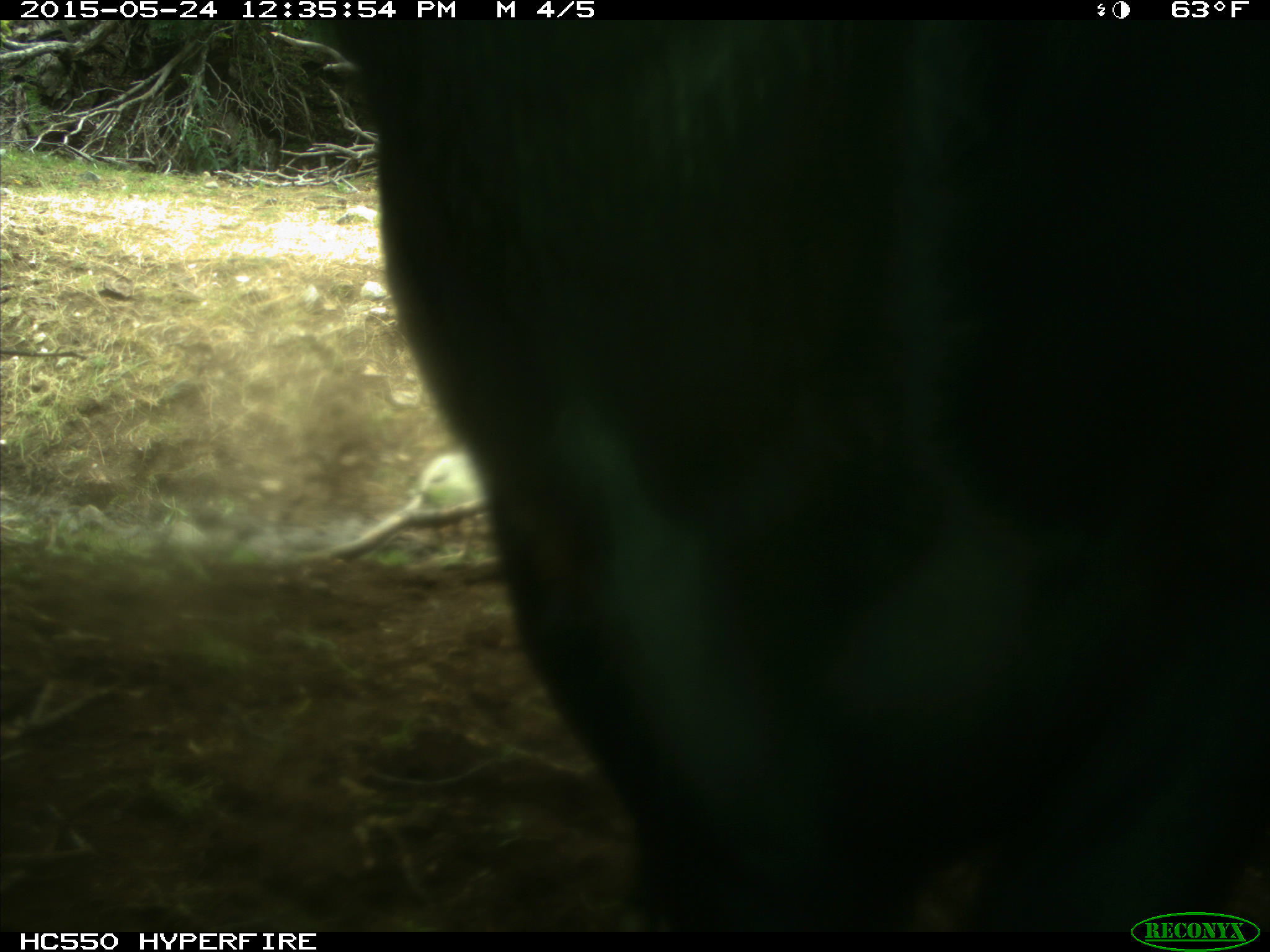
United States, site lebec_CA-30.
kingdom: Animalia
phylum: Chordata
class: Mammalia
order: Artiodactyla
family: Bovidae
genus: Bos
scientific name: Bos taurus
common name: domestic cow